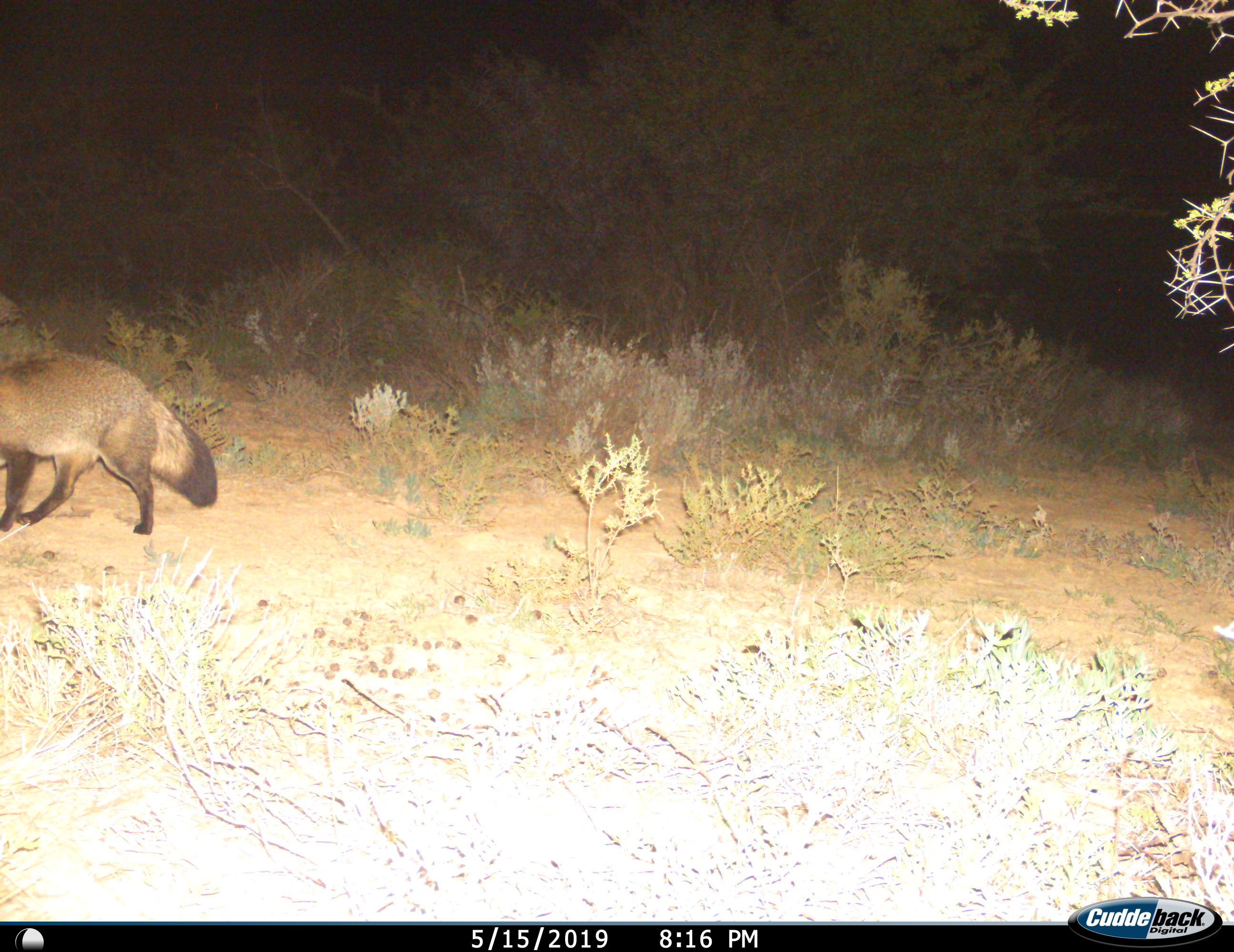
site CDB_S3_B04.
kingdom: Animalia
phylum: Chordata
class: Mammalia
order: Carnivora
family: Canidae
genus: Otocyon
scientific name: Otocyon megalotis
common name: bat-eared fox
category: foxbateared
Foxbateared (bat-eared fox) (Otocyon megalotis), count 1. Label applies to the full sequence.